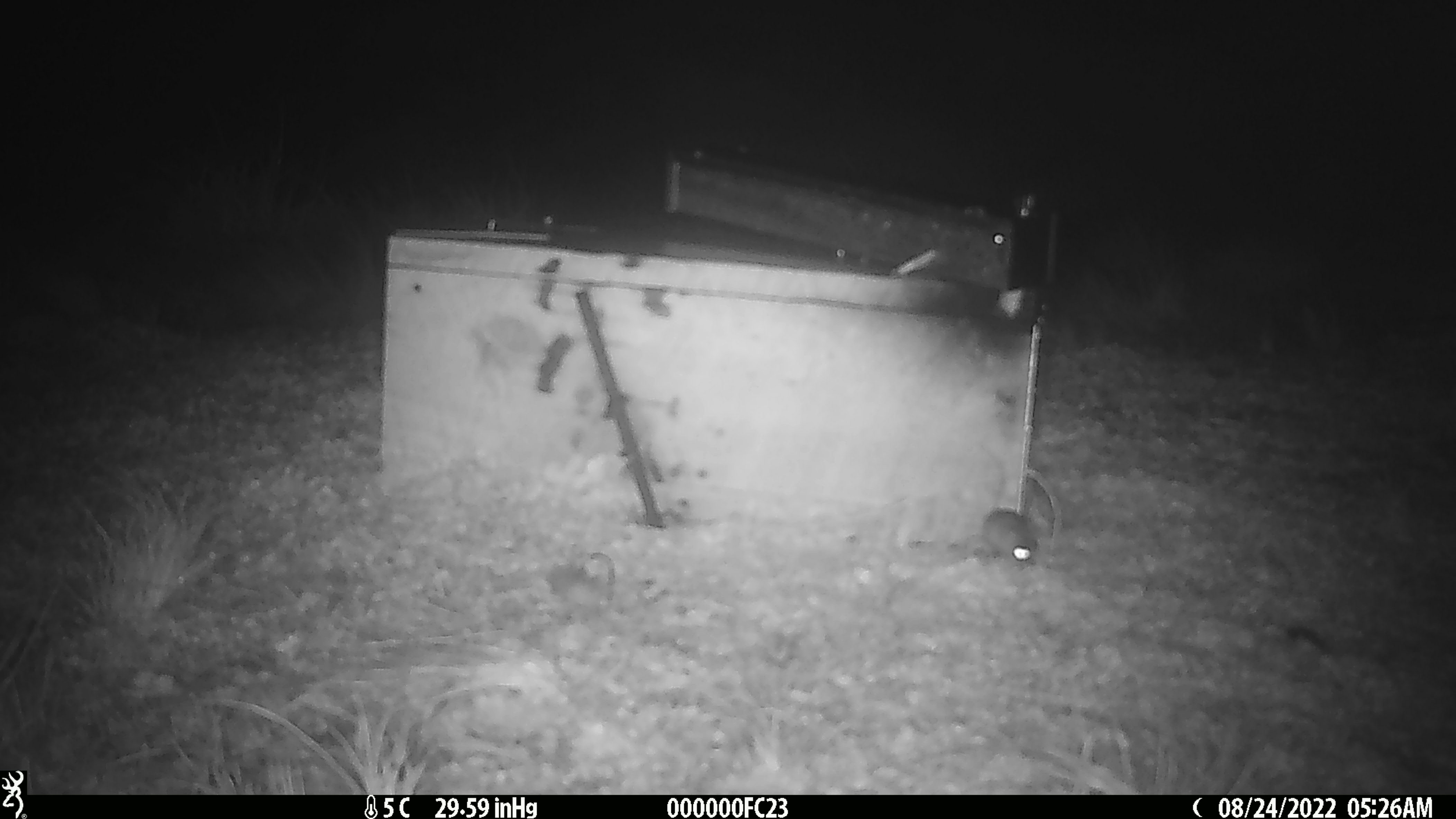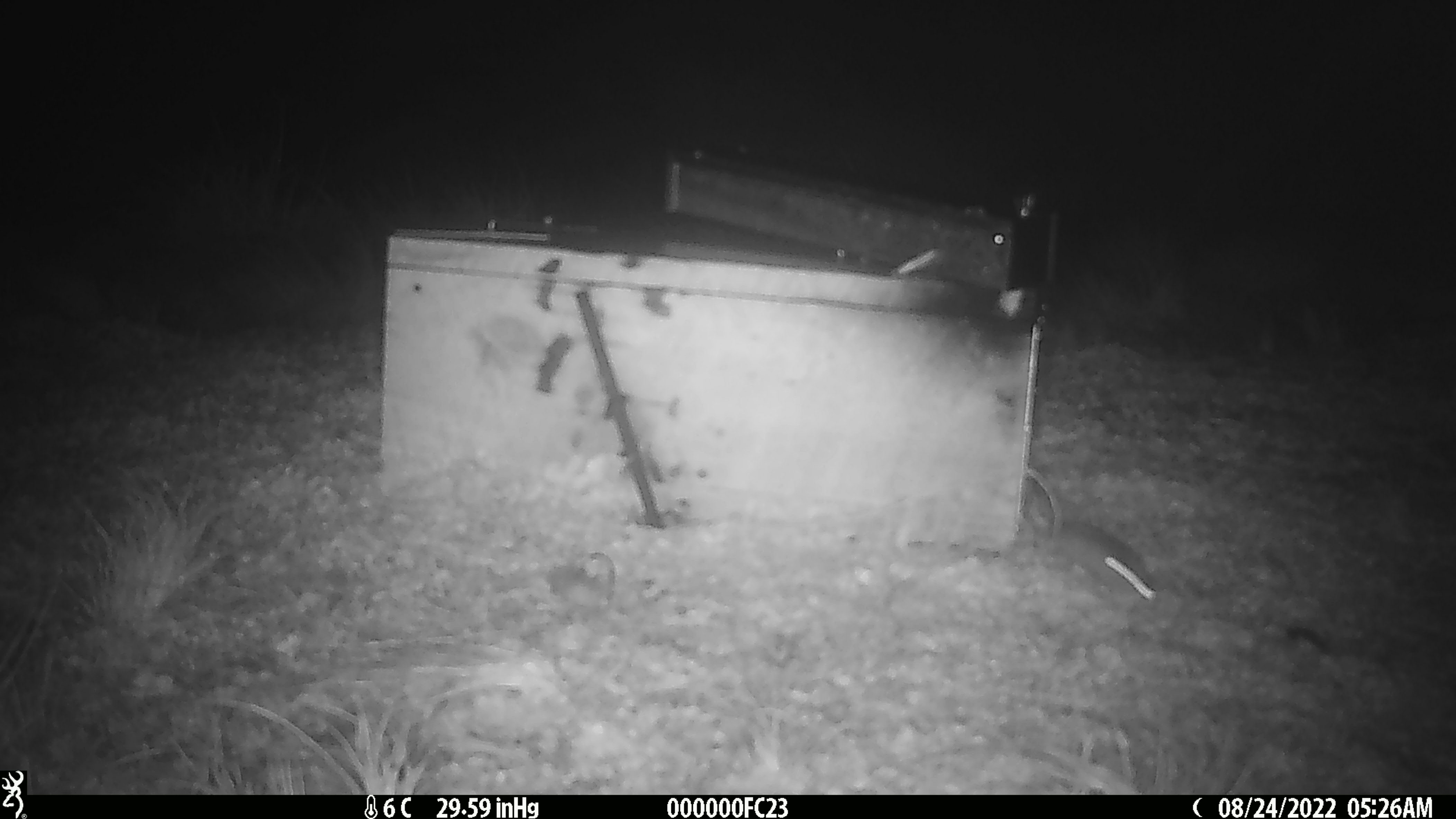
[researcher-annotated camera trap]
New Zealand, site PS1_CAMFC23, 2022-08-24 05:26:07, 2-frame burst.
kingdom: Animalia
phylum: Chordata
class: Mammalia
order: Rodentia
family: Muridae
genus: Mus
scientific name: Mus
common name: mouse